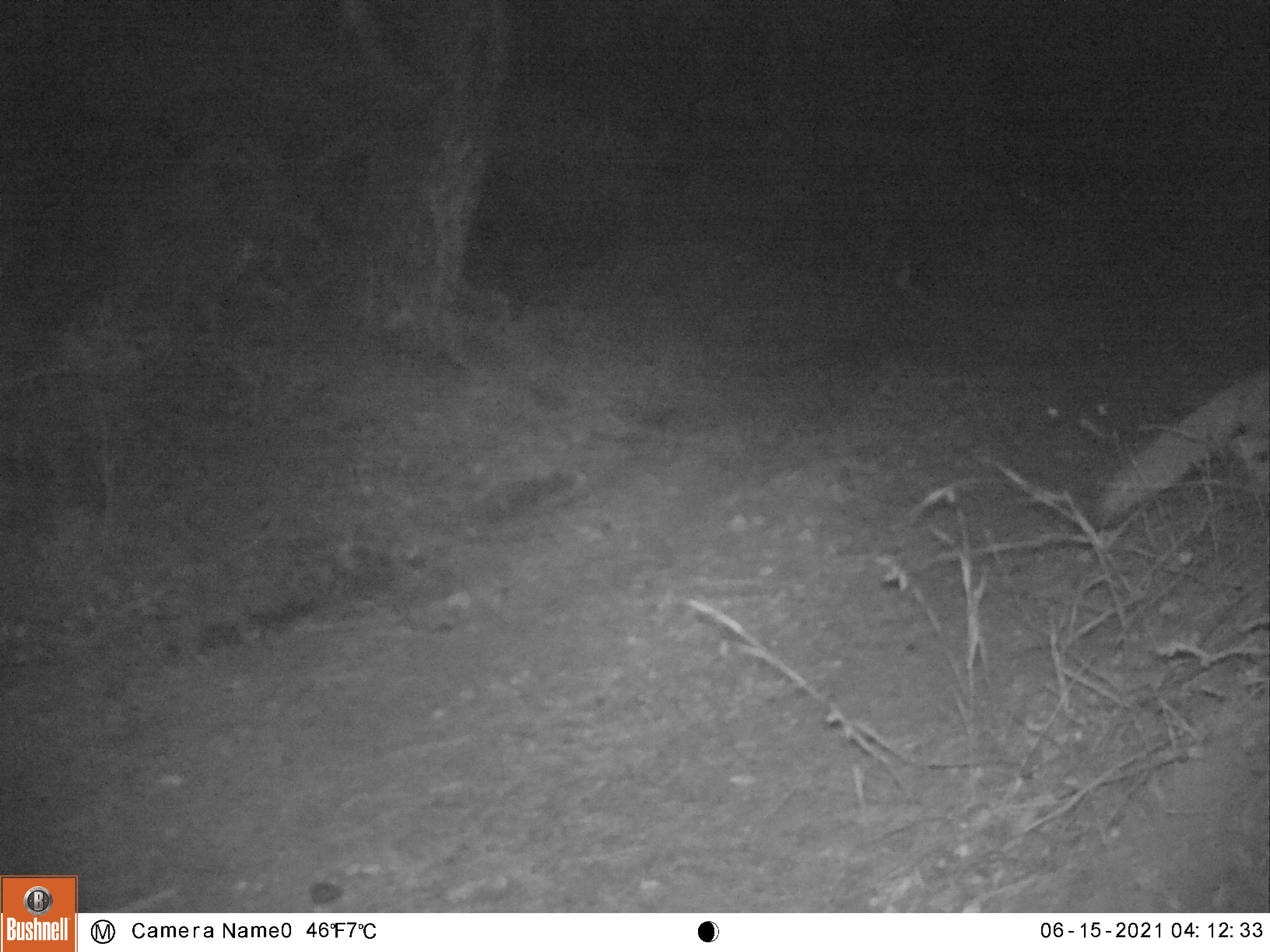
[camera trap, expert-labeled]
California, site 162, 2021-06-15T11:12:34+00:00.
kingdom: Animalia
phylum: Chordata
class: Mammalia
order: Carnivora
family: Canidae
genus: Urocyon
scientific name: Urocyon cinereoargenteus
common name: gray fox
Gray fox (Urocyon cinereoargenteus).